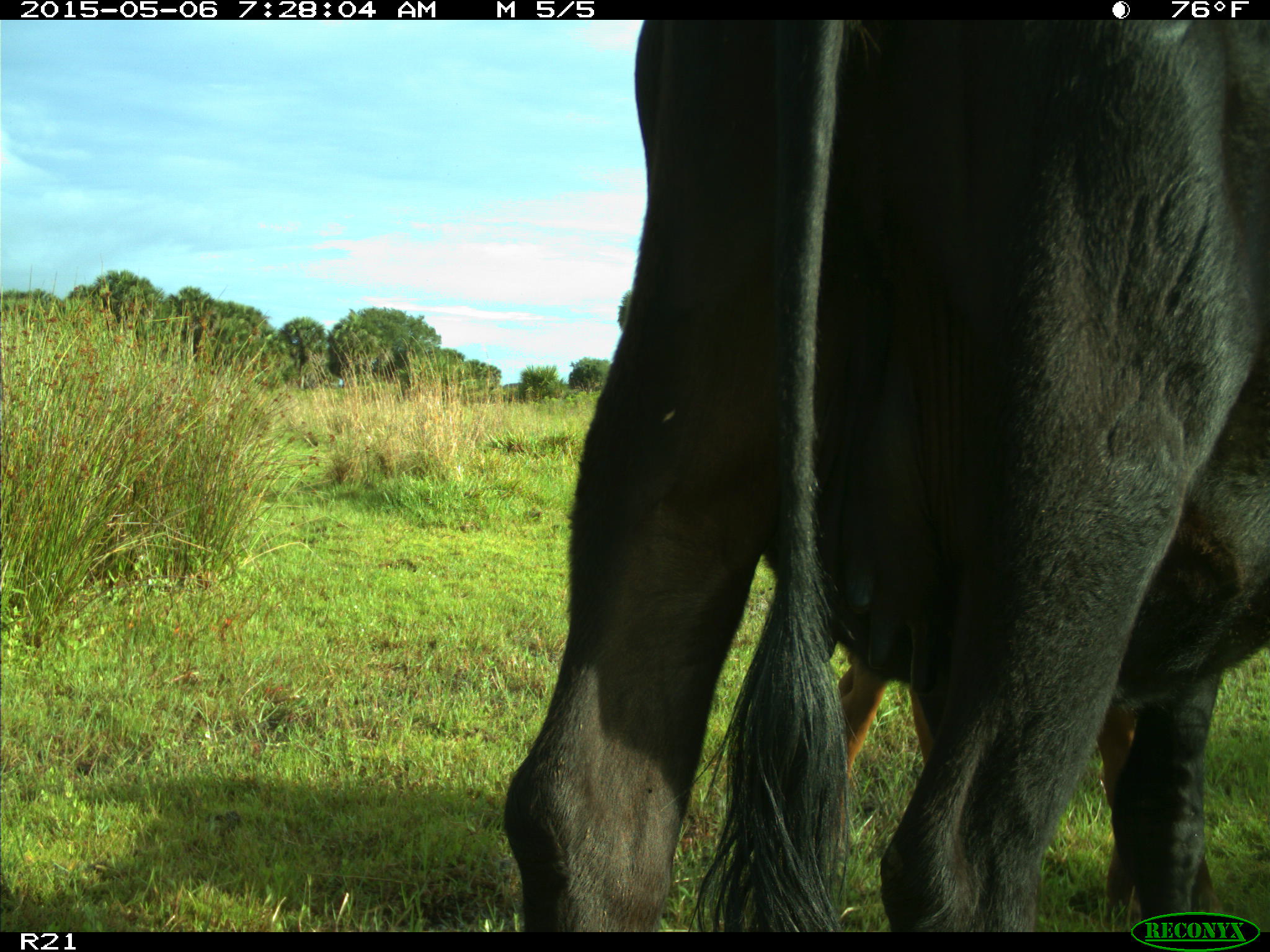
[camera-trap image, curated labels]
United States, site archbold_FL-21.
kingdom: Animalia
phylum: Chordata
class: Mammalia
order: Artiodactyla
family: Bovidae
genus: Bos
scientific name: Bos taurus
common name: domestic cow